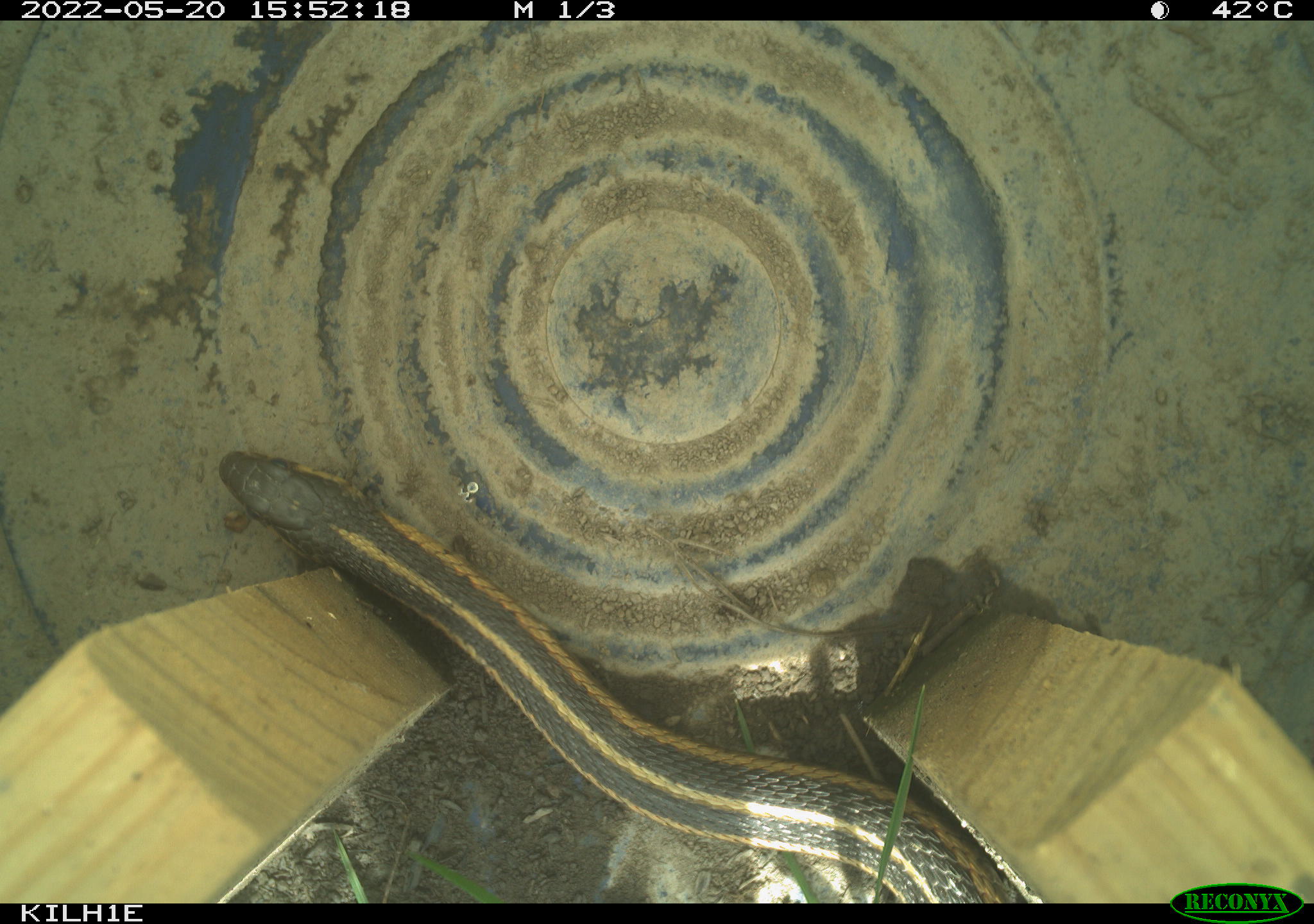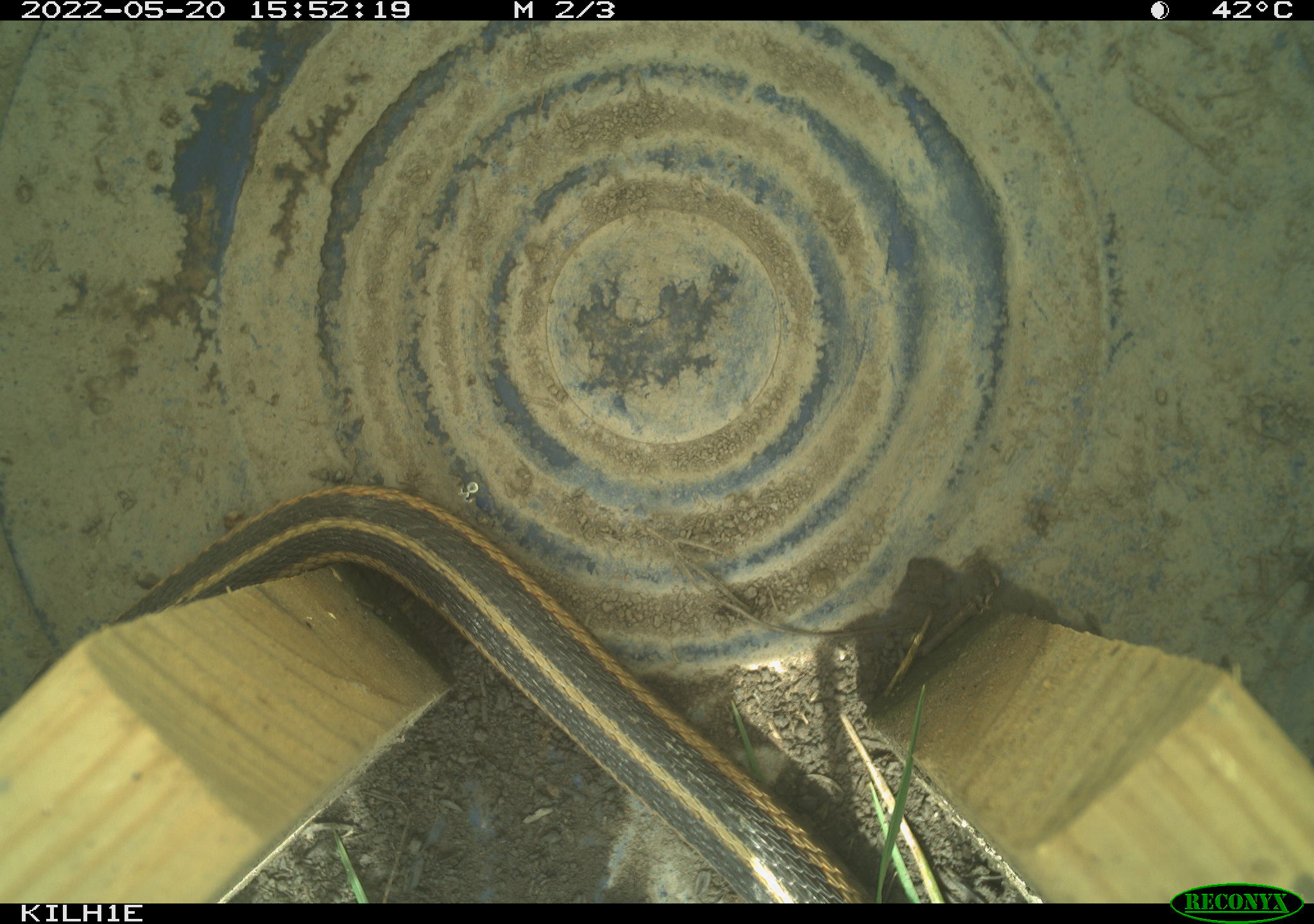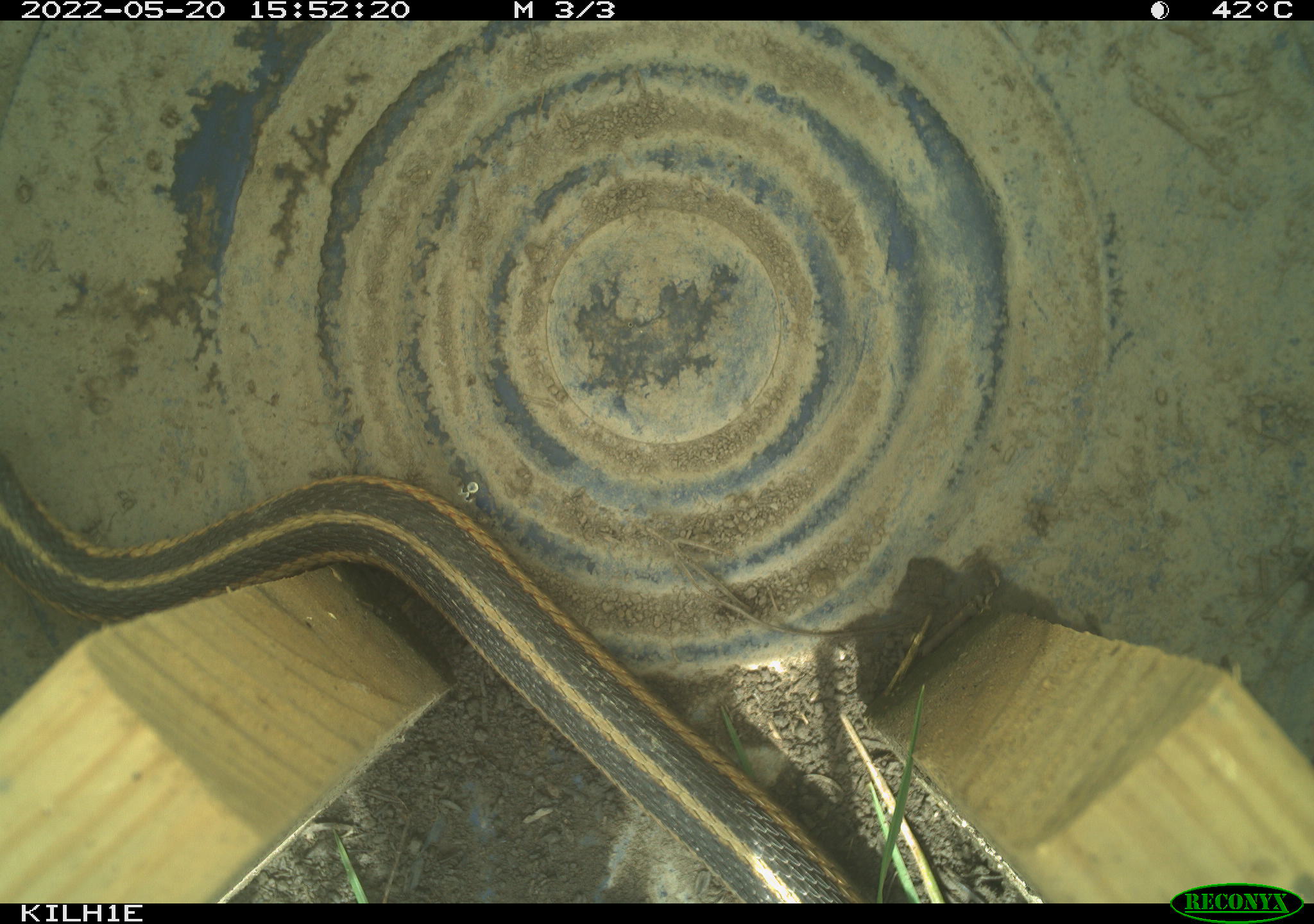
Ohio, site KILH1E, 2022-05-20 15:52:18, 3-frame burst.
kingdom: Animalia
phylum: Chordata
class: Reptilia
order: Squamata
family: Colubridae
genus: Thamnophis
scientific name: Thamnophis sirtalis sirtalis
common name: eastern gartersnake